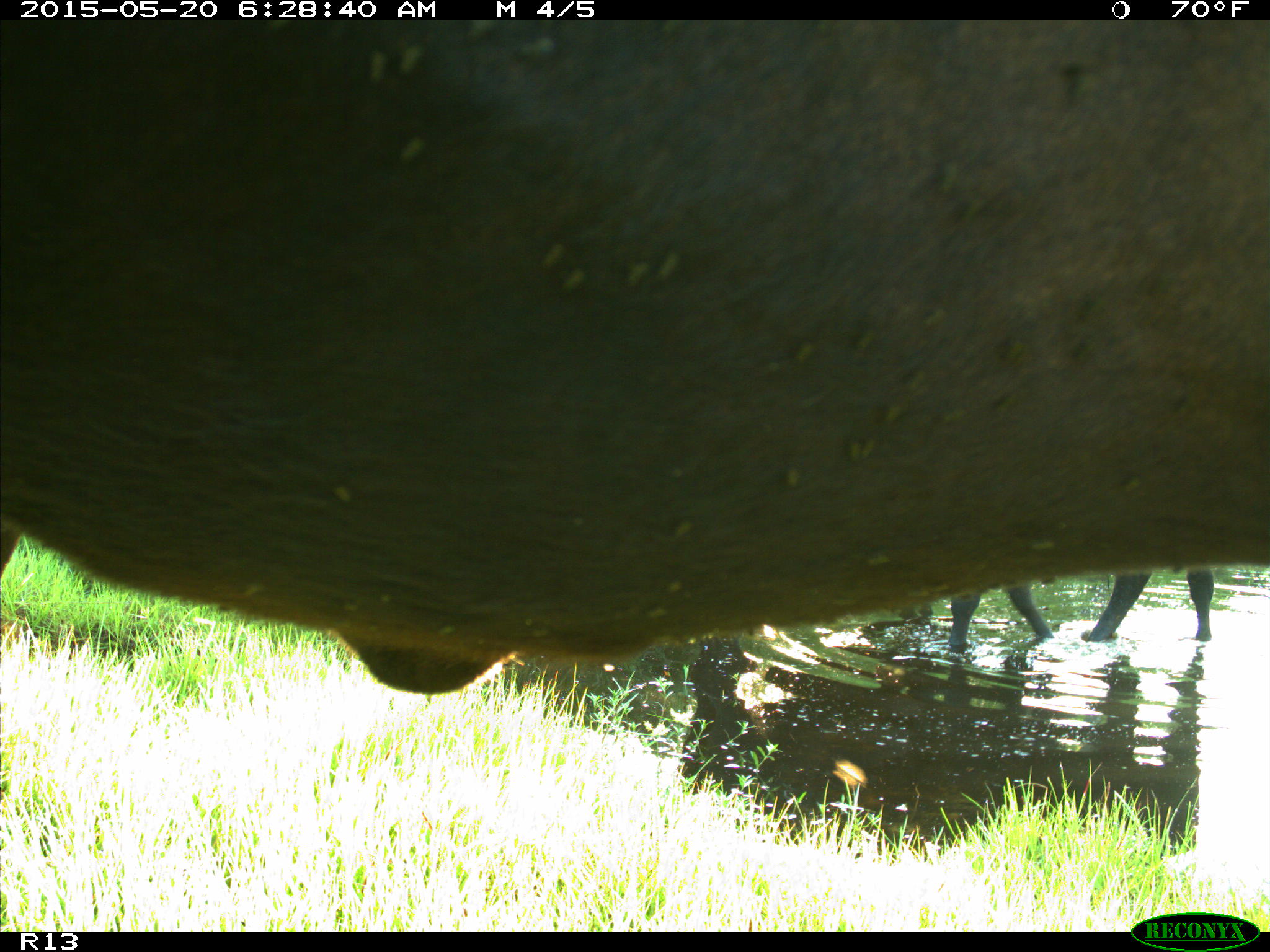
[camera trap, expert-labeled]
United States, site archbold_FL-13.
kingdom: Animalia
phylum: Chordata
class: Mammalia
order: Artiodactyla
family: Bovidae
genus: Bos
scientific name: Bos taurus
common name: domestic cow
Bos taurus (domestic cow).